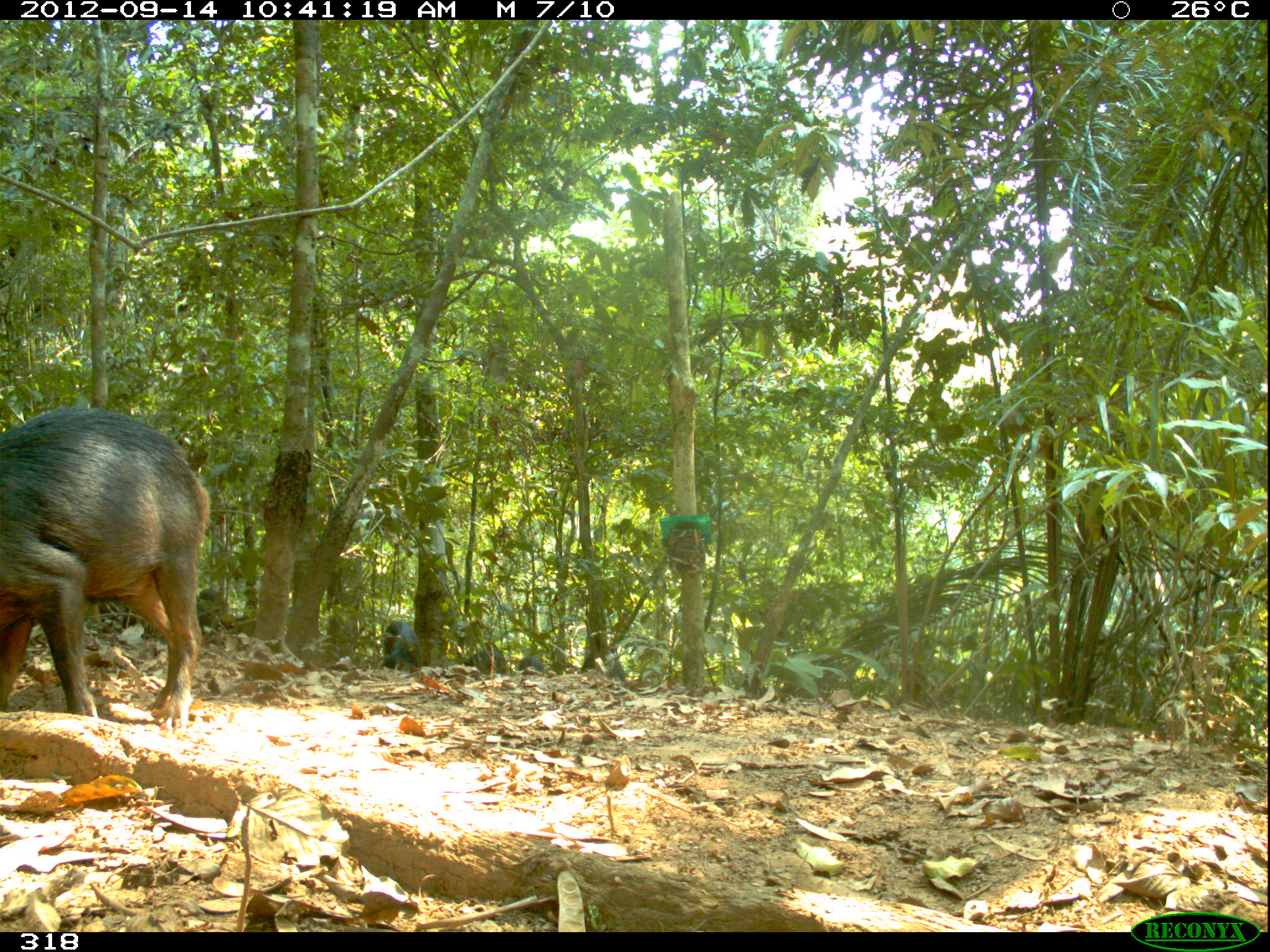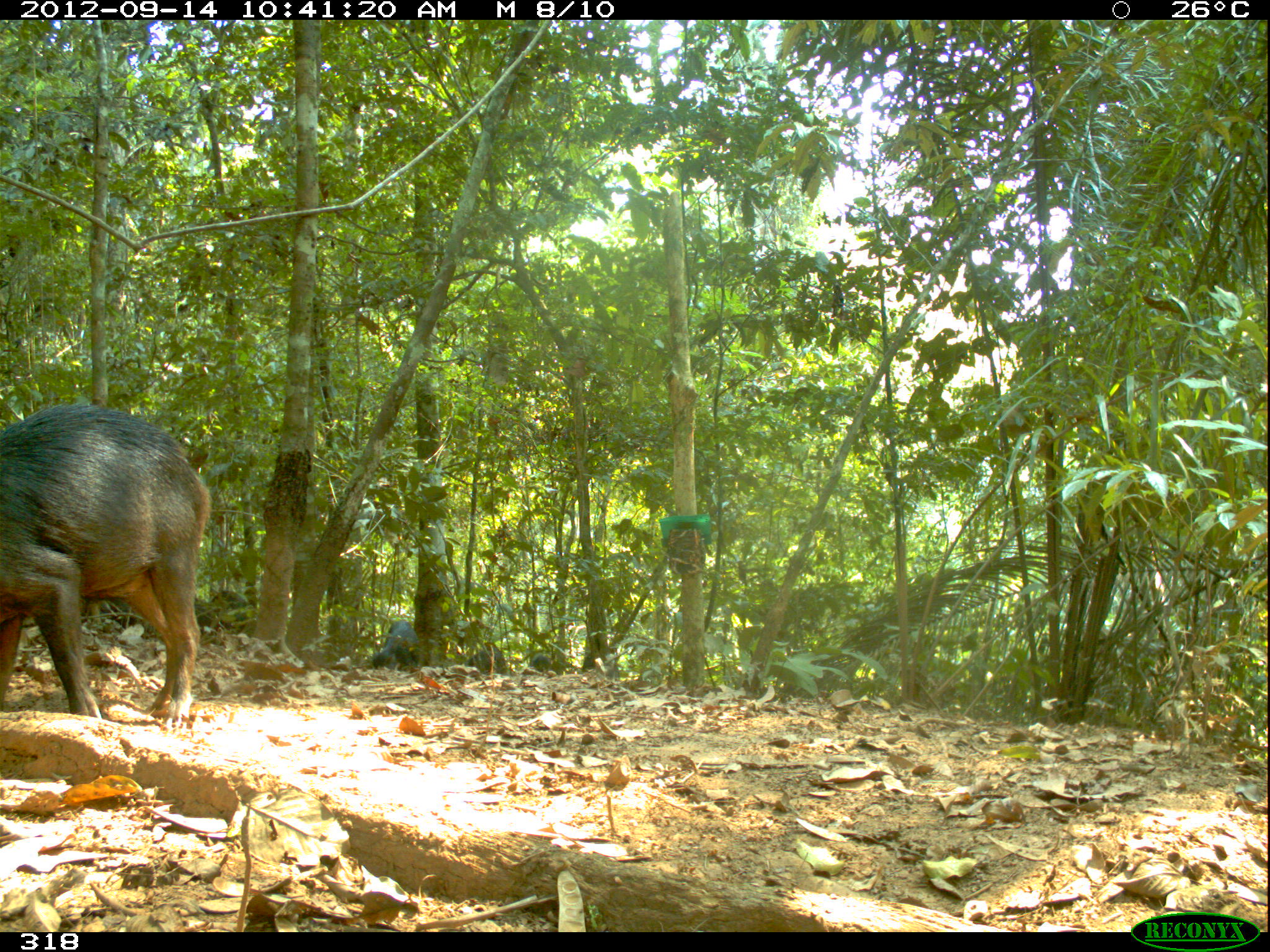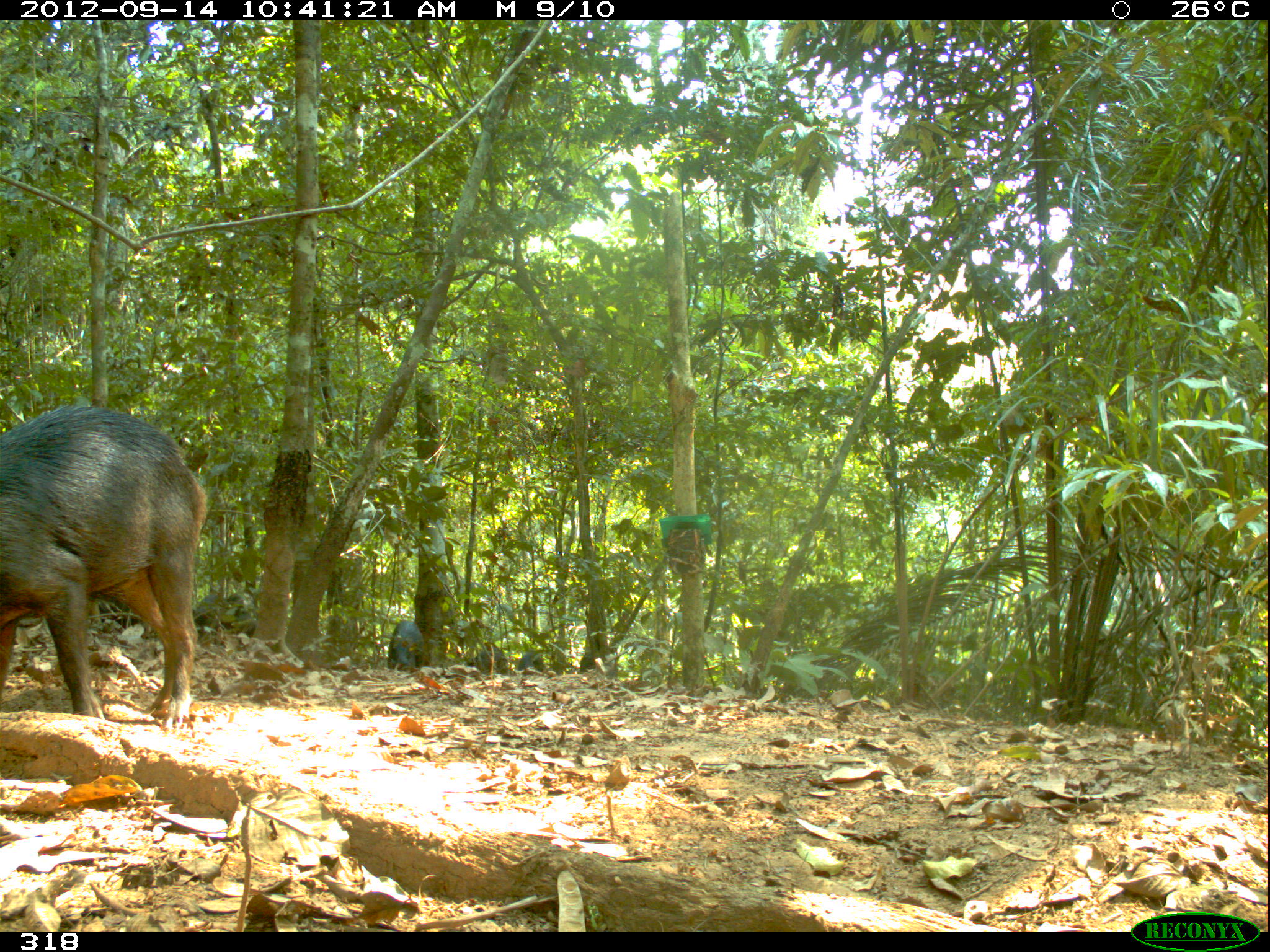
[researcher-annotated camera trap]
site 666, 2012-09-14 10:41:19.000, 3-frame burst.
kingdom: Animalia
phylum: Chordata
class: Mammalia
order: Artiodactyla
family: Tayassuidae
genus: Tayassu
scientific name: Tayassu pecari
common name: white-lipped peccary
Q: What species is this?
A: Tayassu pecari (white-lipped peccary).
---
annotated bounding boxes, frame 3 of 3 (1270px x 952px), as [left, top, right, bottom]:
tayassu pecari: [0, 404, 208, 729]; [192, 590, 255, 641]; [387, 620, 423, 674]; [98, 595, 143, 628]; [467, 642, 508, 673]; [517, 648, 545, 673]